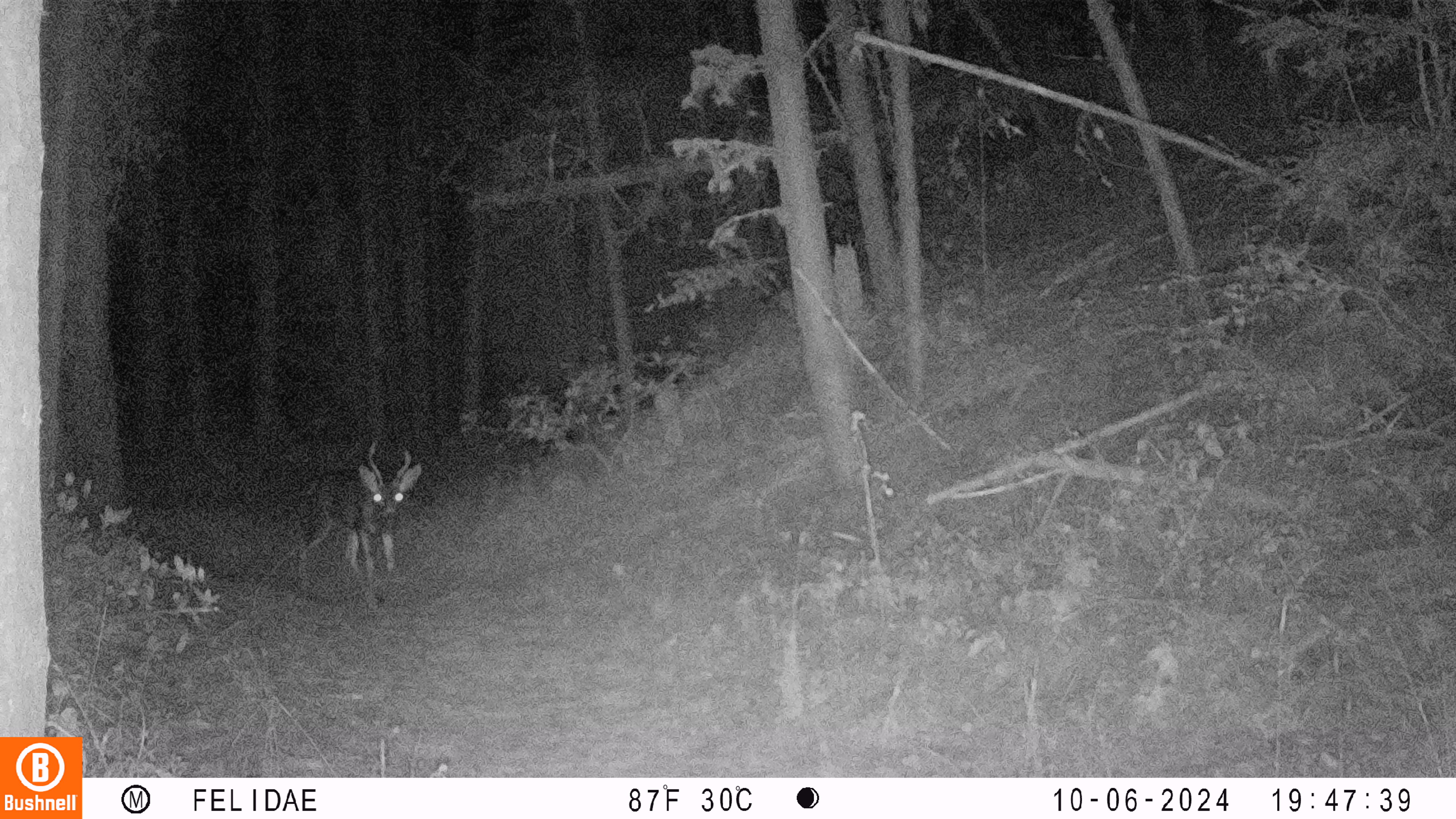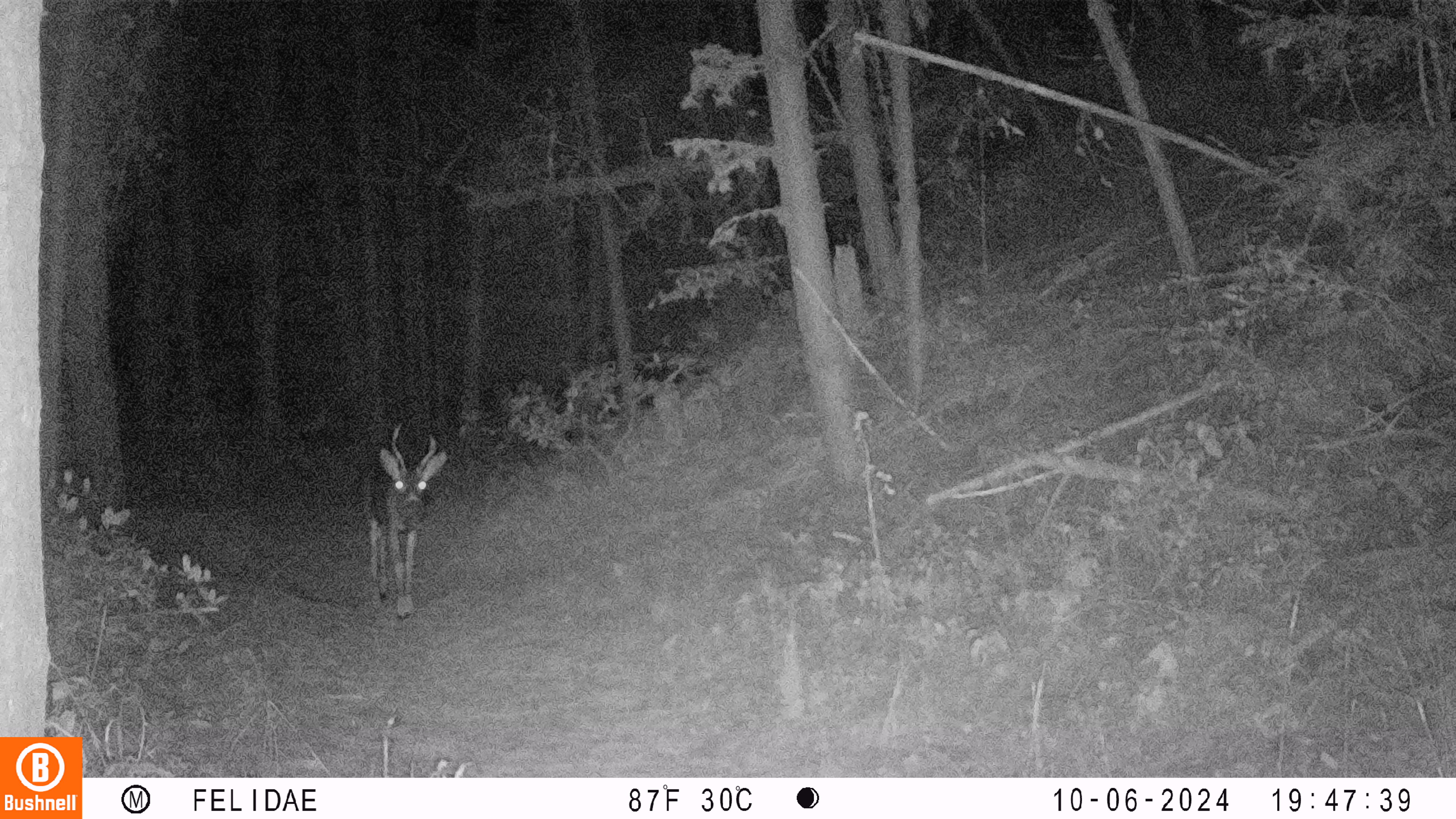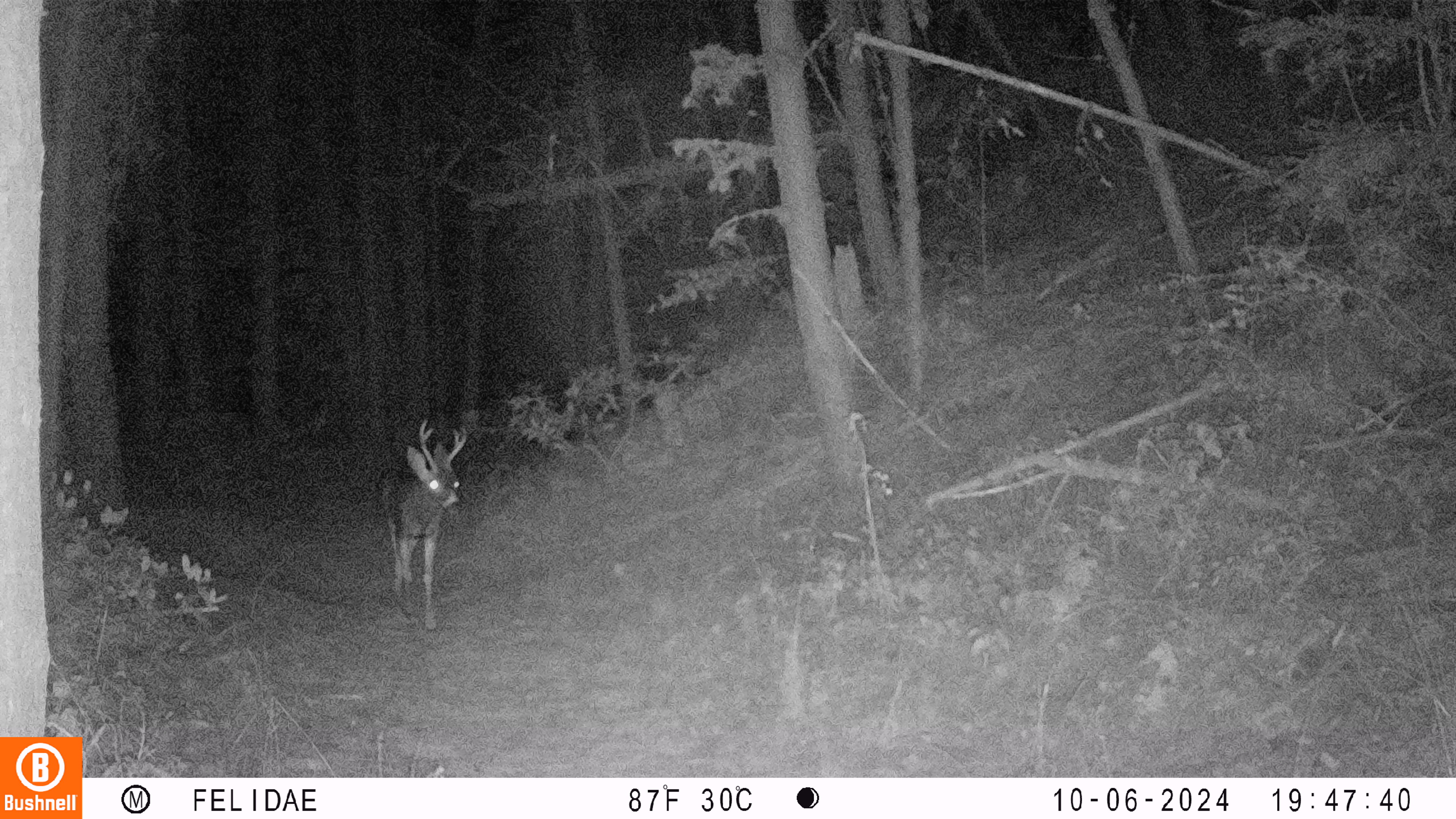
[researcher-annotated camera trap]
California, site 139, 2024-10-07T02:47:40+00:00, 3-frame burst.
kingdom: Animalia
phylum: Chordata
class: Mammalia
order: Artiodactyla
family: Cervidae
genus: Odocoileus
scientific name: Odocoileus hemionus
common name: mule deer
Mule deer (Odocoileus hemionus).